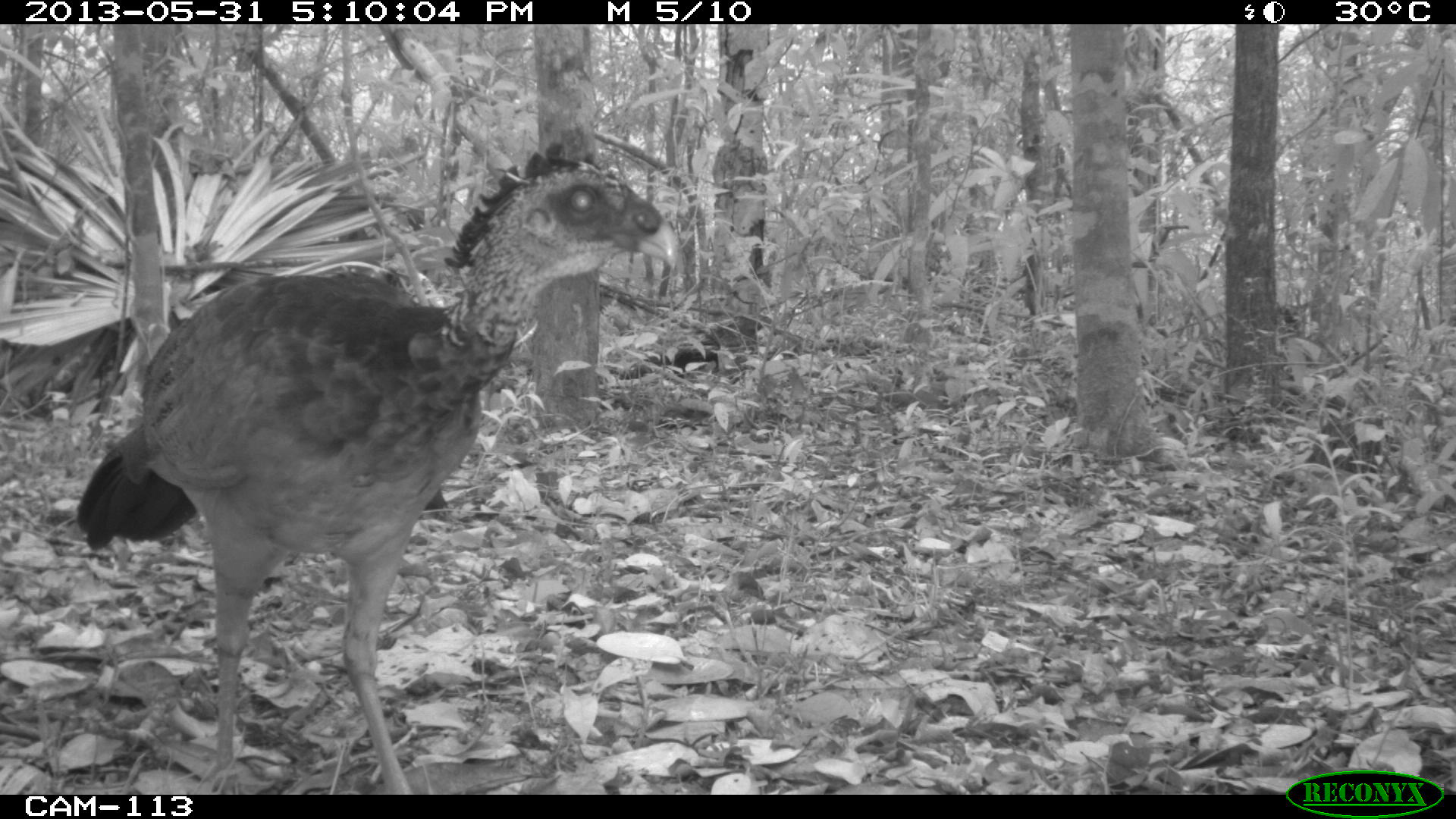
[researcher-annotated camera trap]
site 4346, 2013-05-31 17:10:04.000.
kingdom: Animalia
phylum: Chordata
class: Aves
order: Galliformes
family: Cracidae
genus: Crax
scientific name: Crax rubra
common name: great curassow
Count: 1.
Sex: female.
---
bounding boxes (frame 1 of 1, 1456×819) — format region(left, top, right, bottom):
crax rubra: region(72, 145, 679, 794)